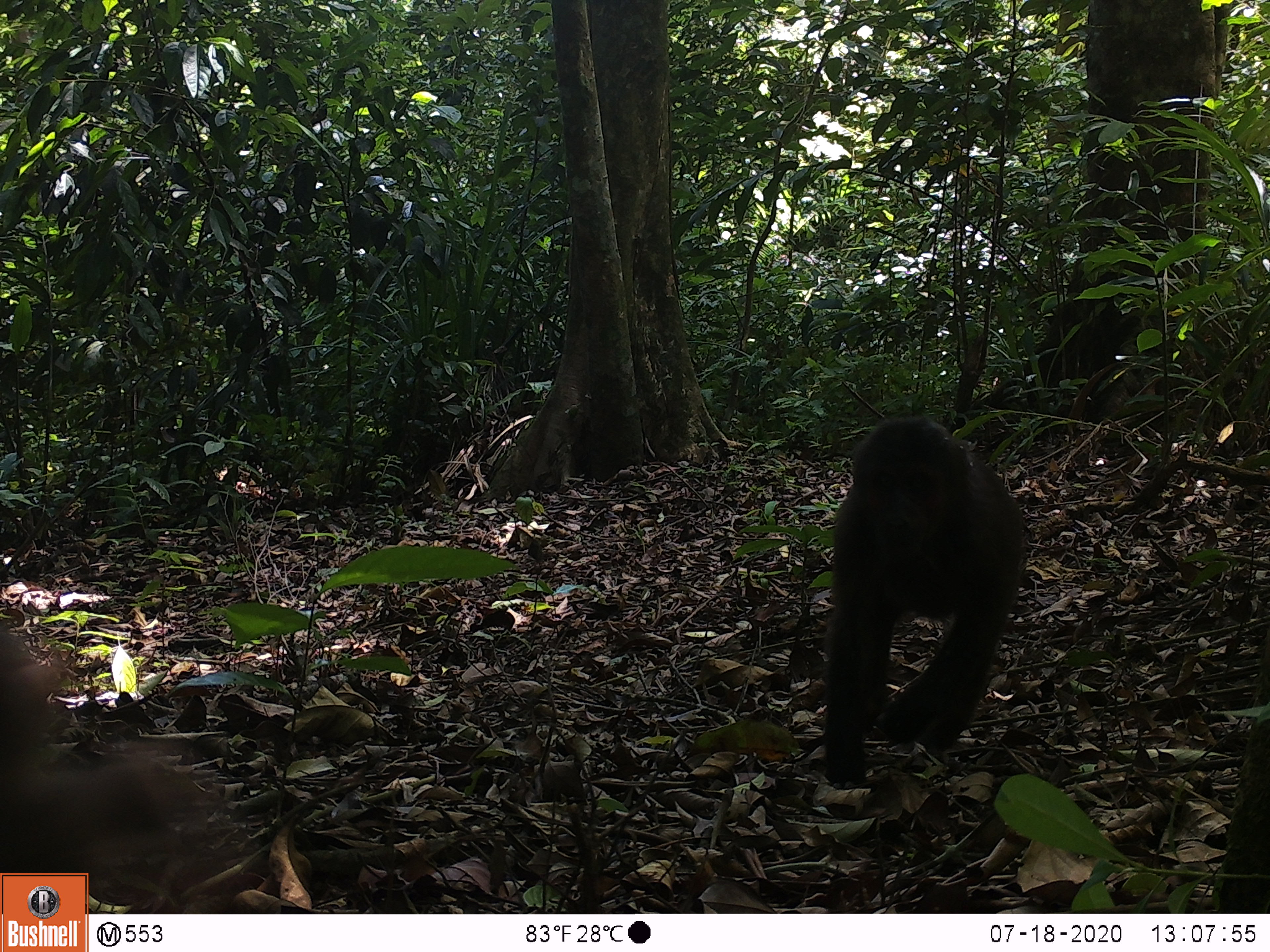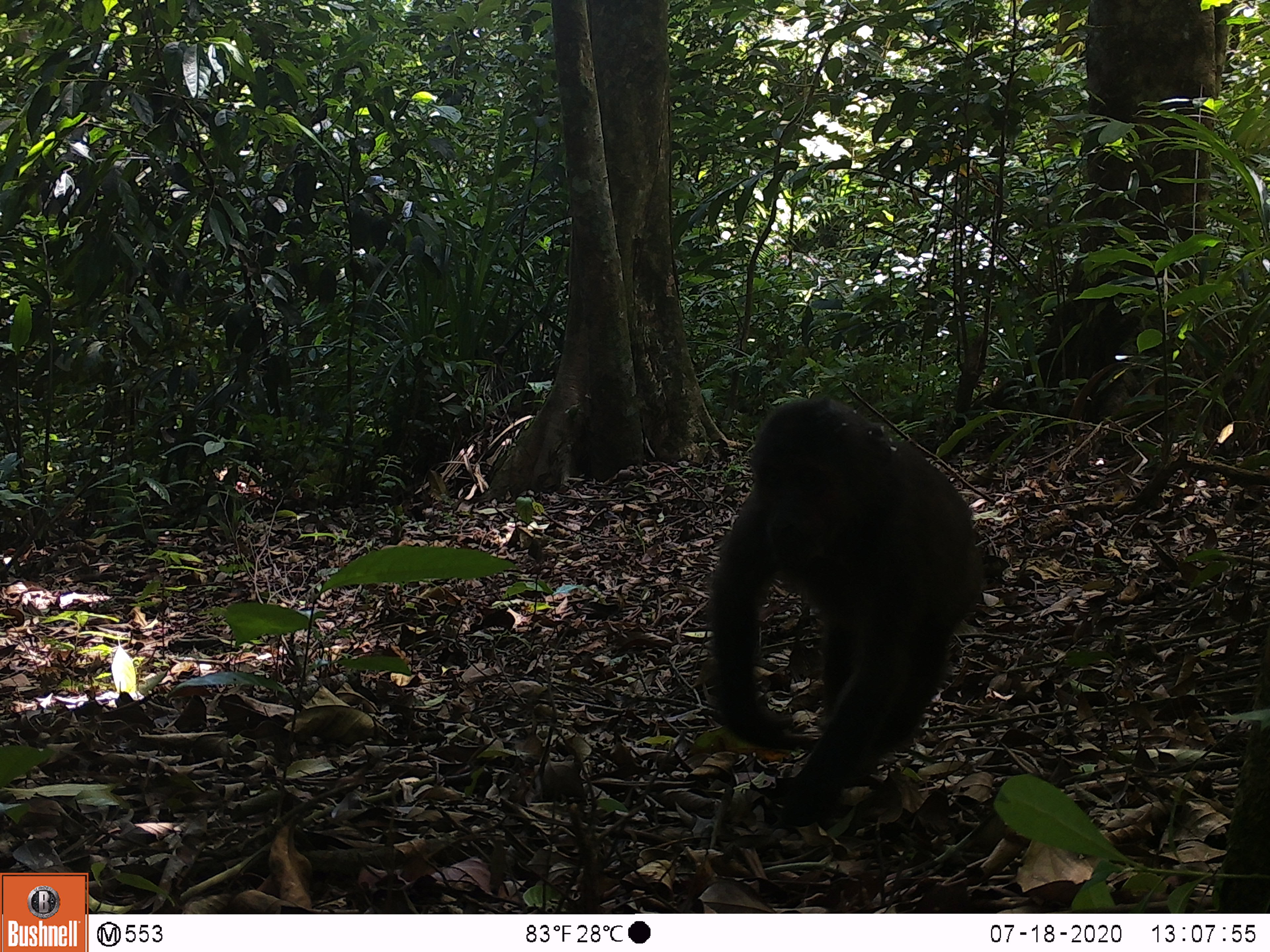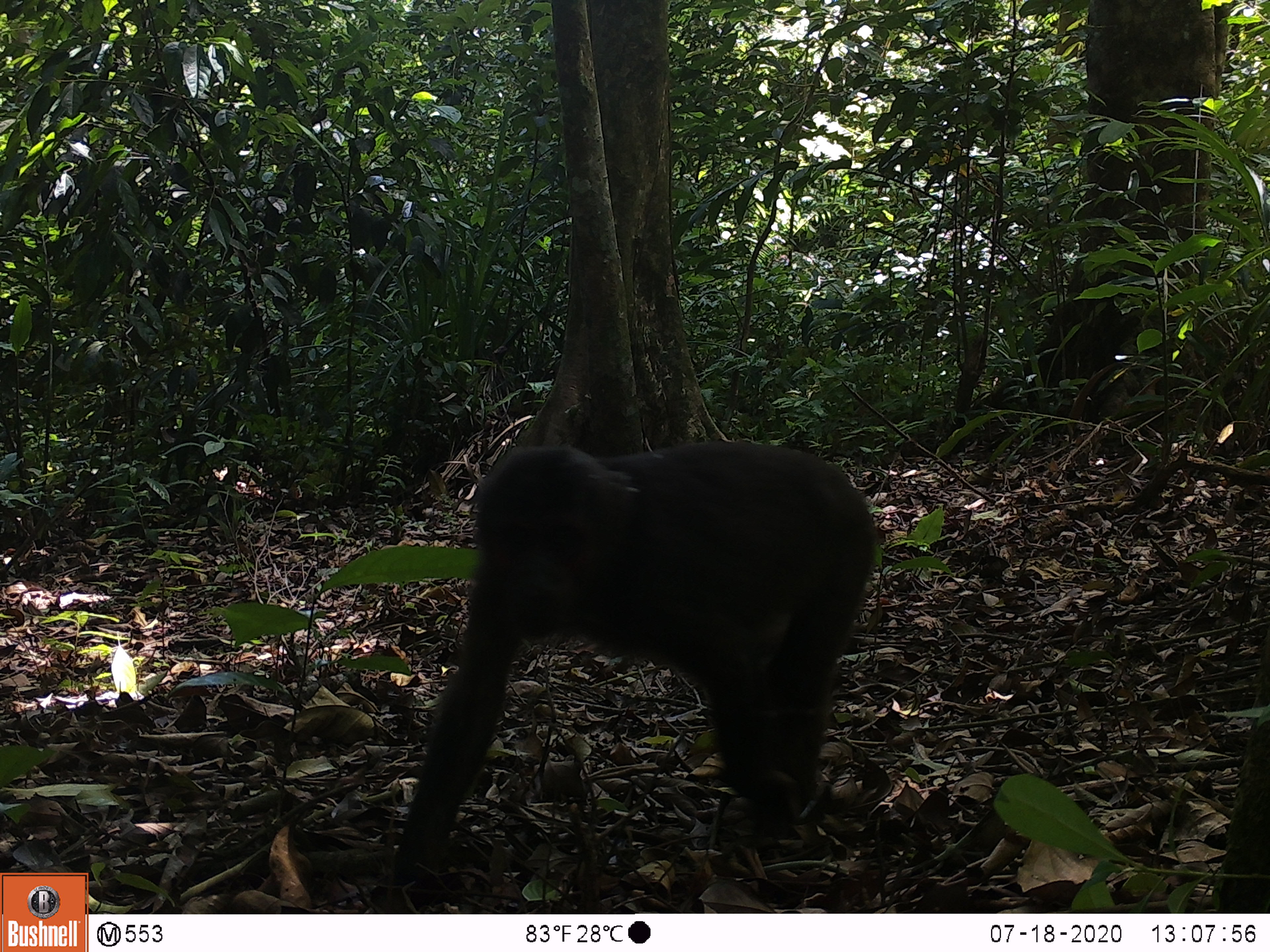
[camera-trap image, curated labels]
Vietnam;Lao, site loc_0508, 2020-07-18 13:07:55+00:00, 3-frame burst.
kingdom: Animalia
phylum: Chordata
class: Mammalia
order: Primates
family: Cercopithecidae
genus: Macaca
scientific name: Macaca arctoides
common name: stump-tailed macaque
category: stump tailed macaque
Stump tailed macaque (stump-tailed macaque) (Macaca arctoides). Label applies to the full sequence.